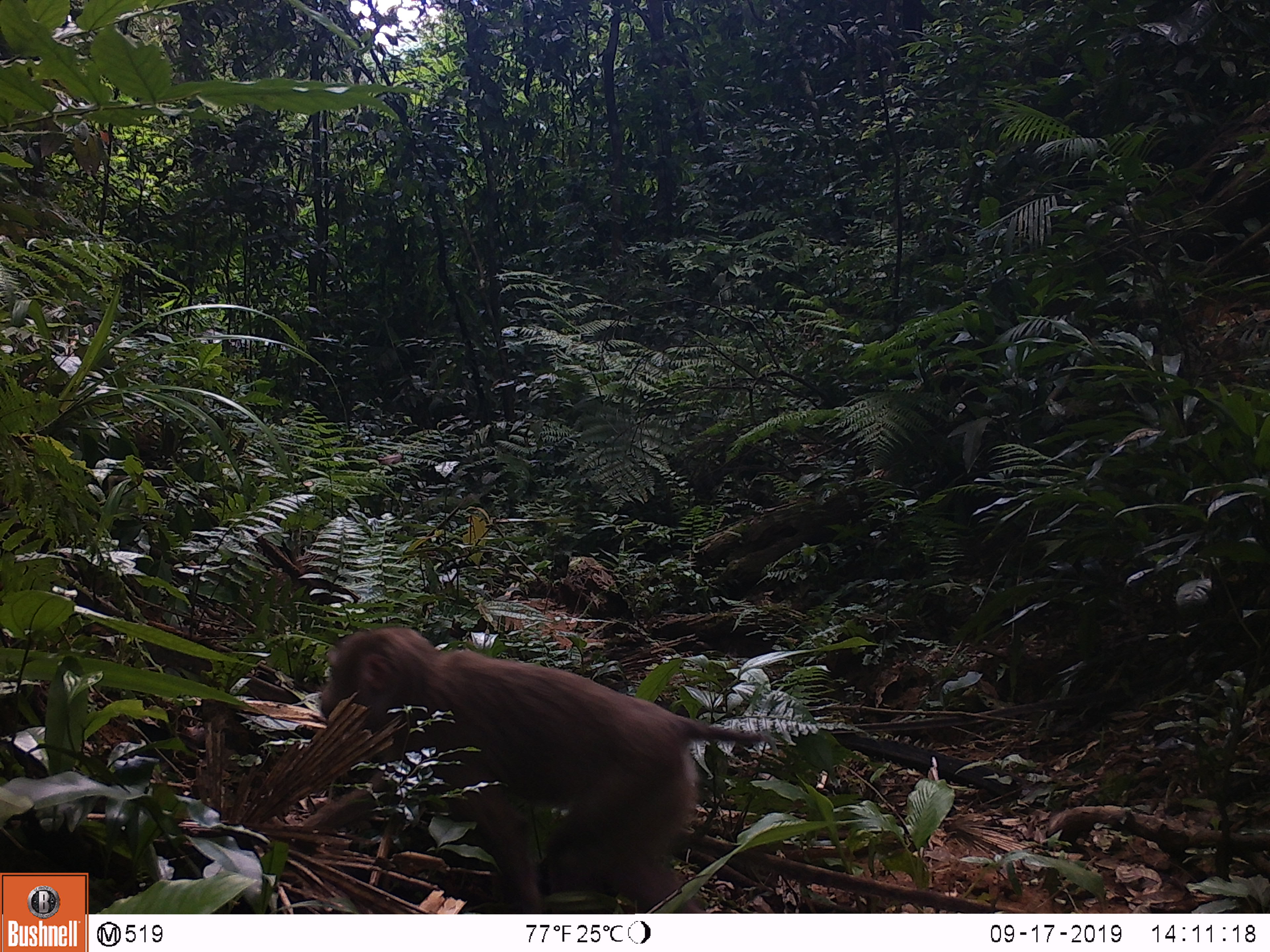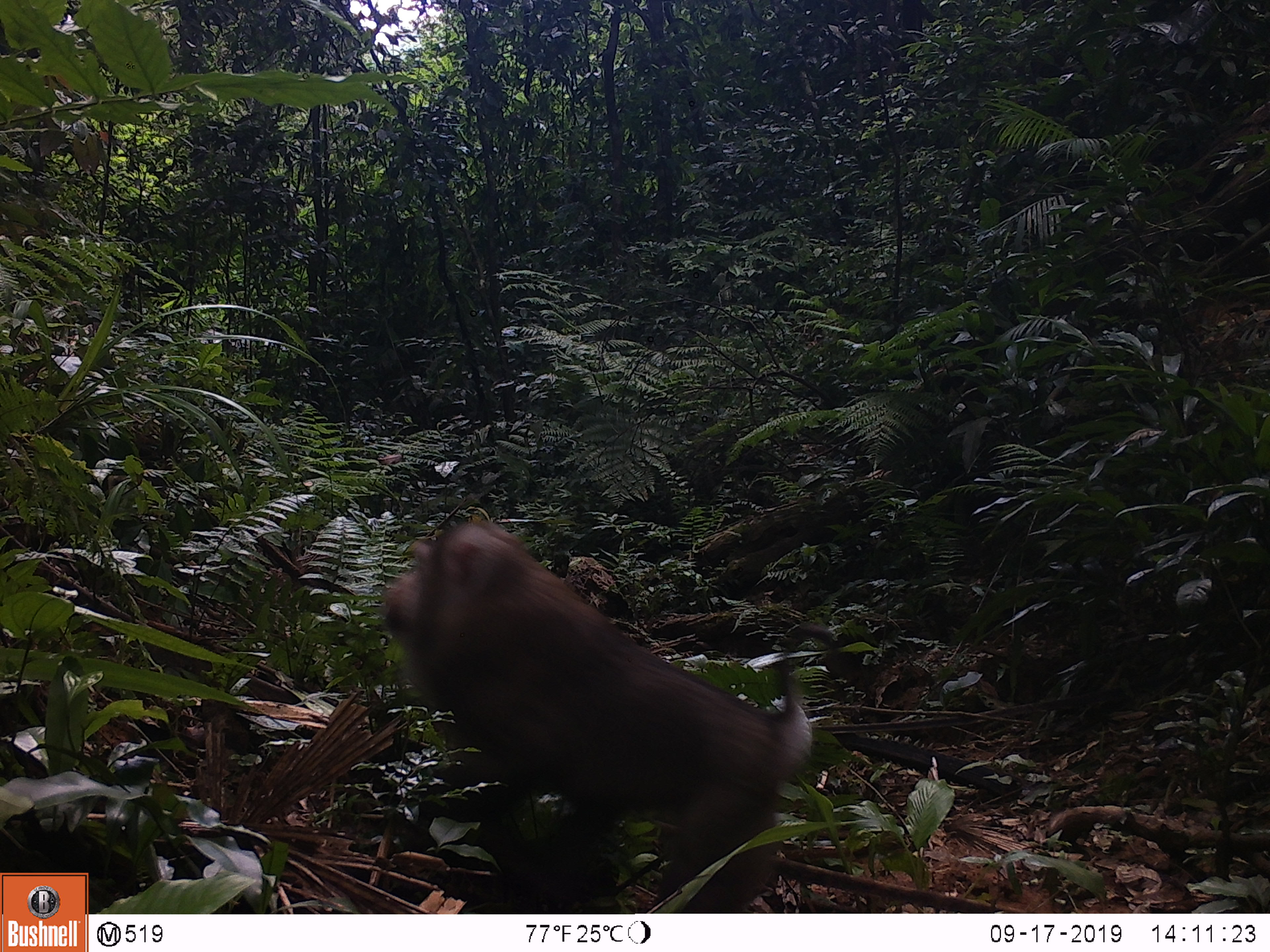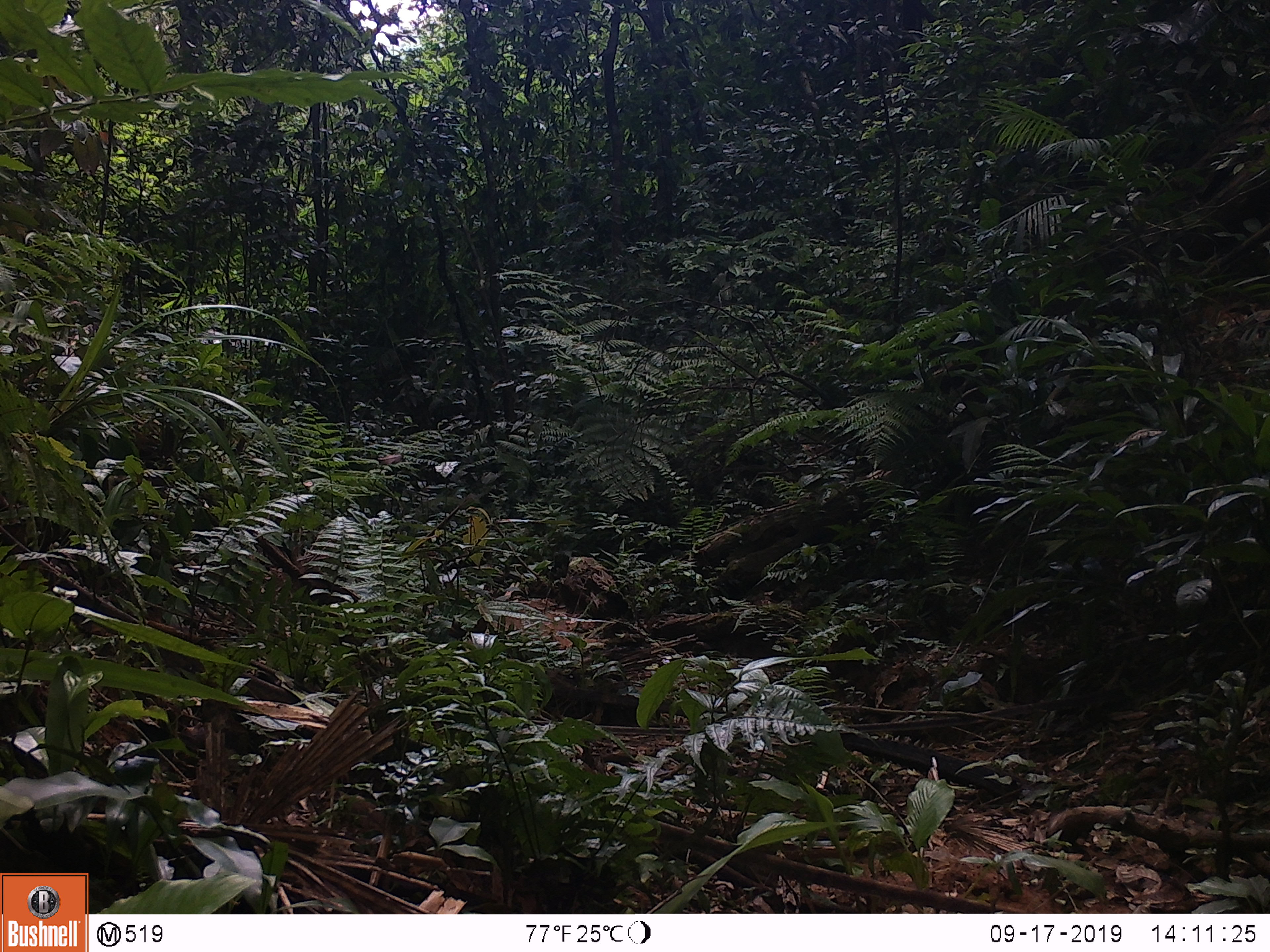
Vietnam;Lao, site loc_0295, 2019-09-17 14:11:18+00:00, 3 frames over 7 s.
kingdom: Animalia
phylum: Chordata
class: Mammalia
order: Primates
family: Cercopithecidae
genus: Macaca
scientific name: Macaca nemestrina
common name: pig-tailed macaque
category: pig tailed macaque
Pig tailed macaque (pig-tailed macaque) (Macaca nemestrina). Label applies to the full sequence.